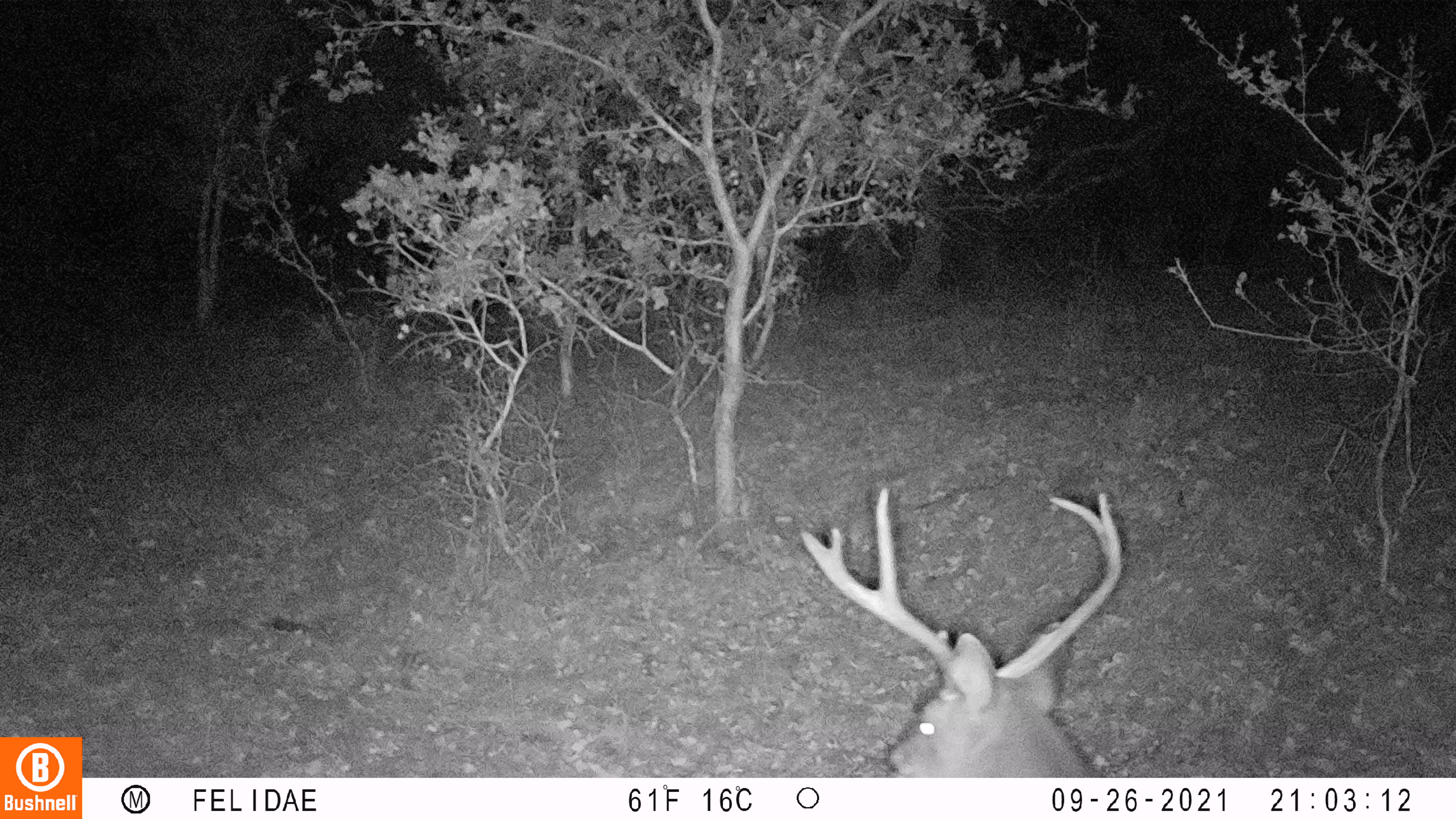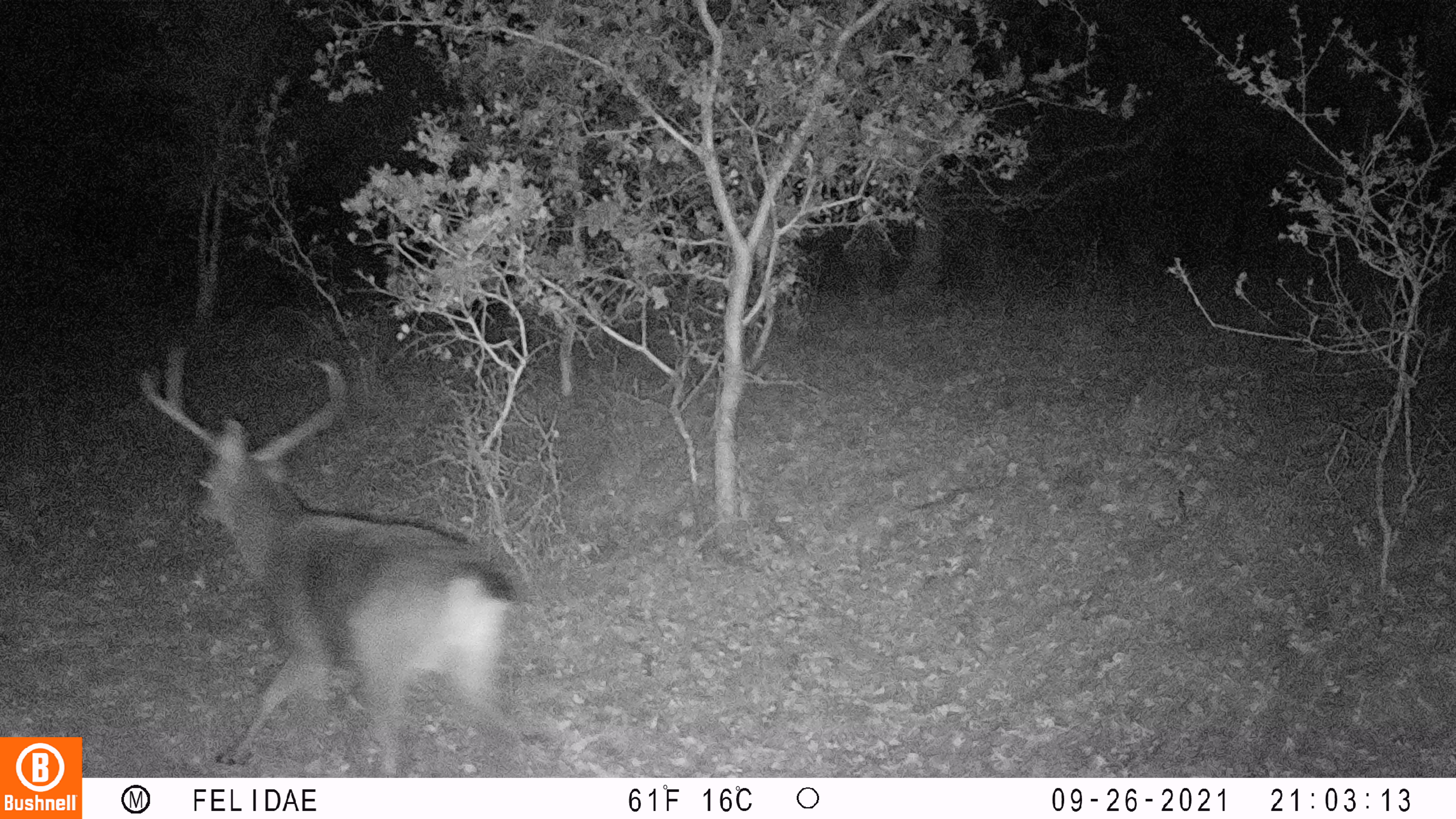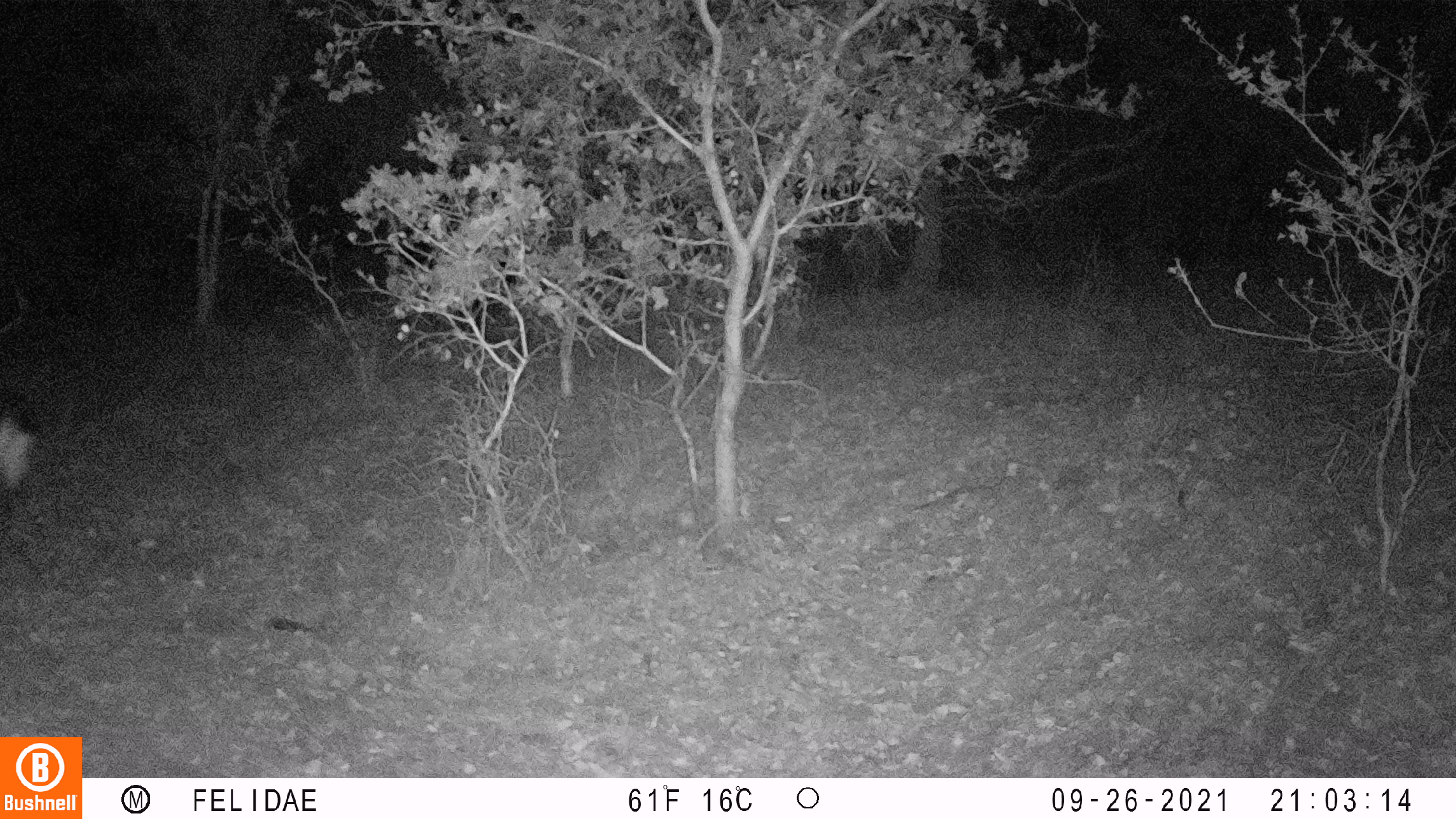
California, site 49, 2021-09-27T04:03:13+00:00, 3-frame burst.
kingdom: Animalia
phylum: Chordata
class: Mammalia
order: Artiodactyla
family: Cervidae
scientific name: Cervidae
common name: elk or deer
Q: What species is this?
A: Elk or deer (Cervidae).